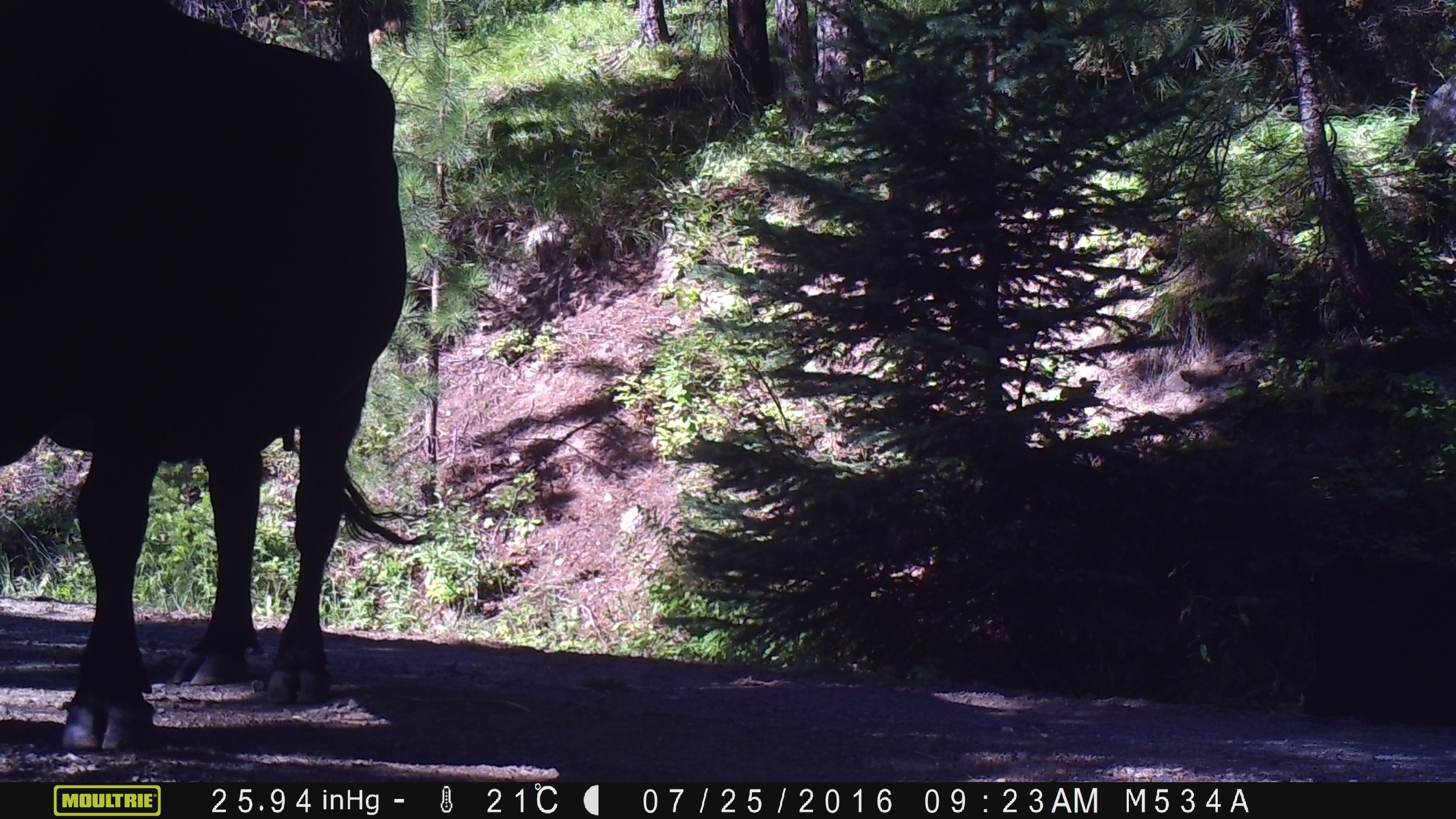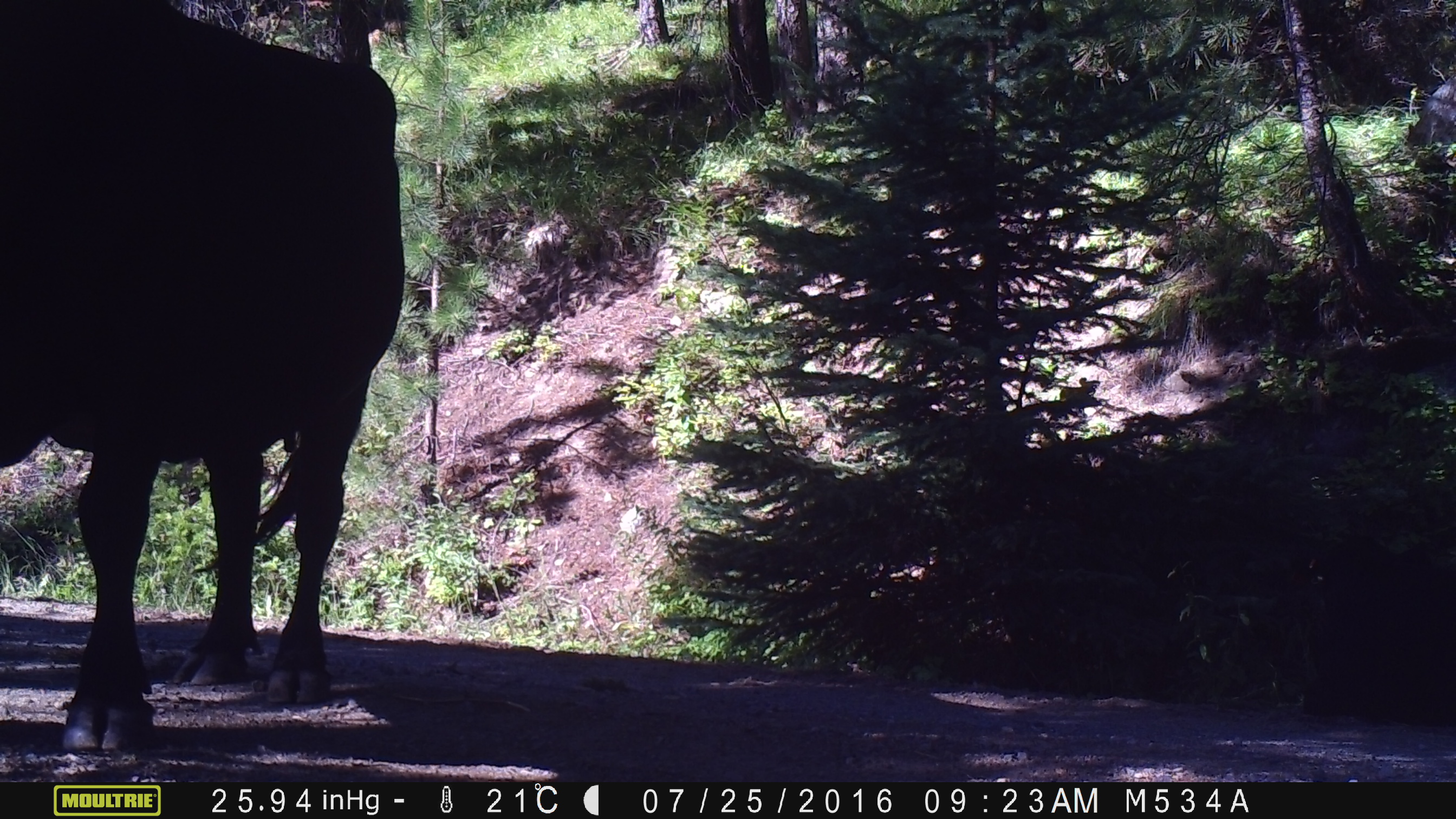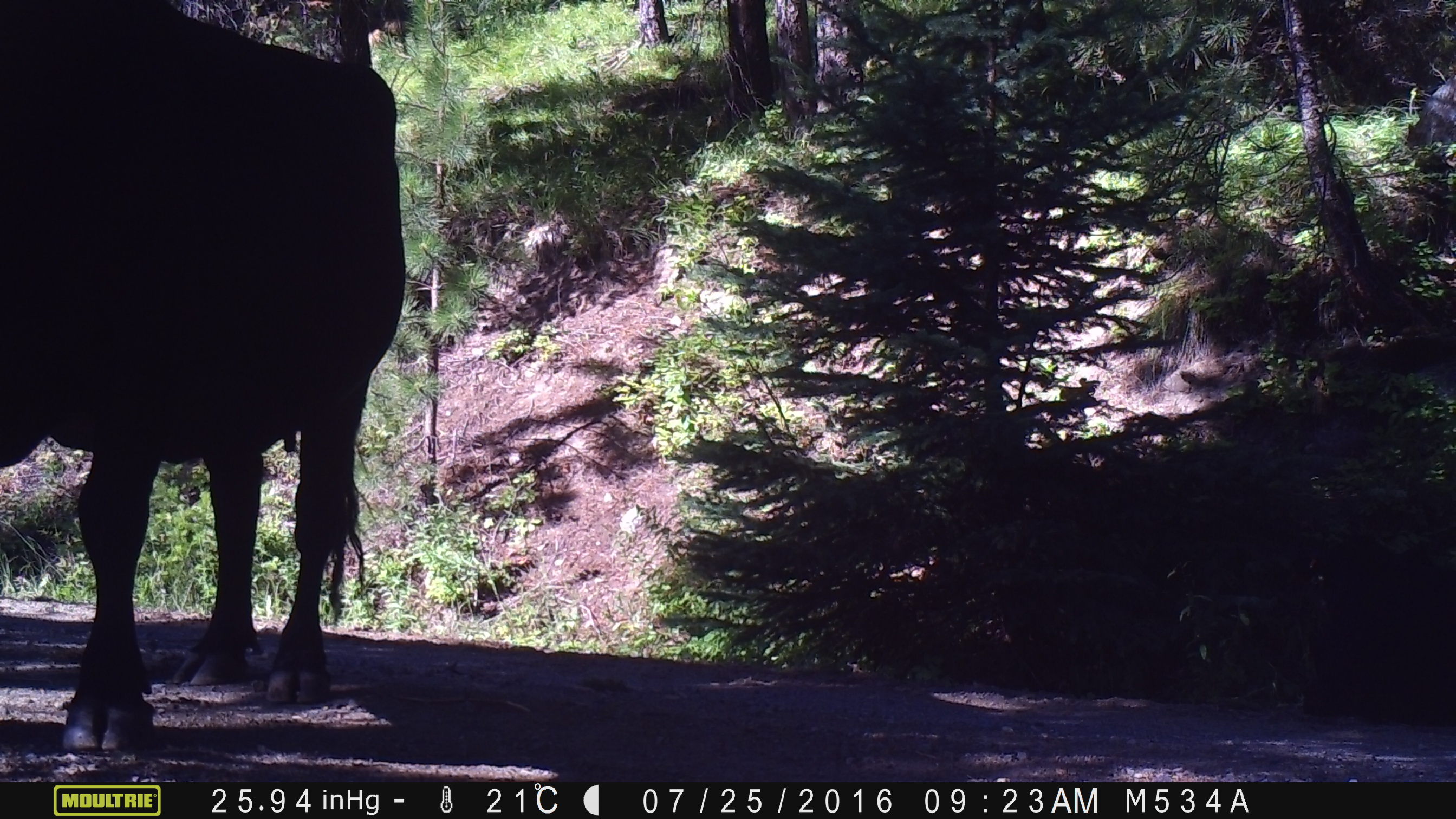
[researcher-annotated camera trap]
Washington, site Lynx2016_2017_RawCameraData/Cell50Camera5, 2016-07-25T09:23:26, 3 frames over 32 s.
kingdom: Animalia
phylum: Chordata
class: Mammalia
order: Artiodactyla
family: Bovidae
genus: Bos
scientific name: Bos taurus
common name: domestic cattle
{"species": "domestic cattle (Bos taurus)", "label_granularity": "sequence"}